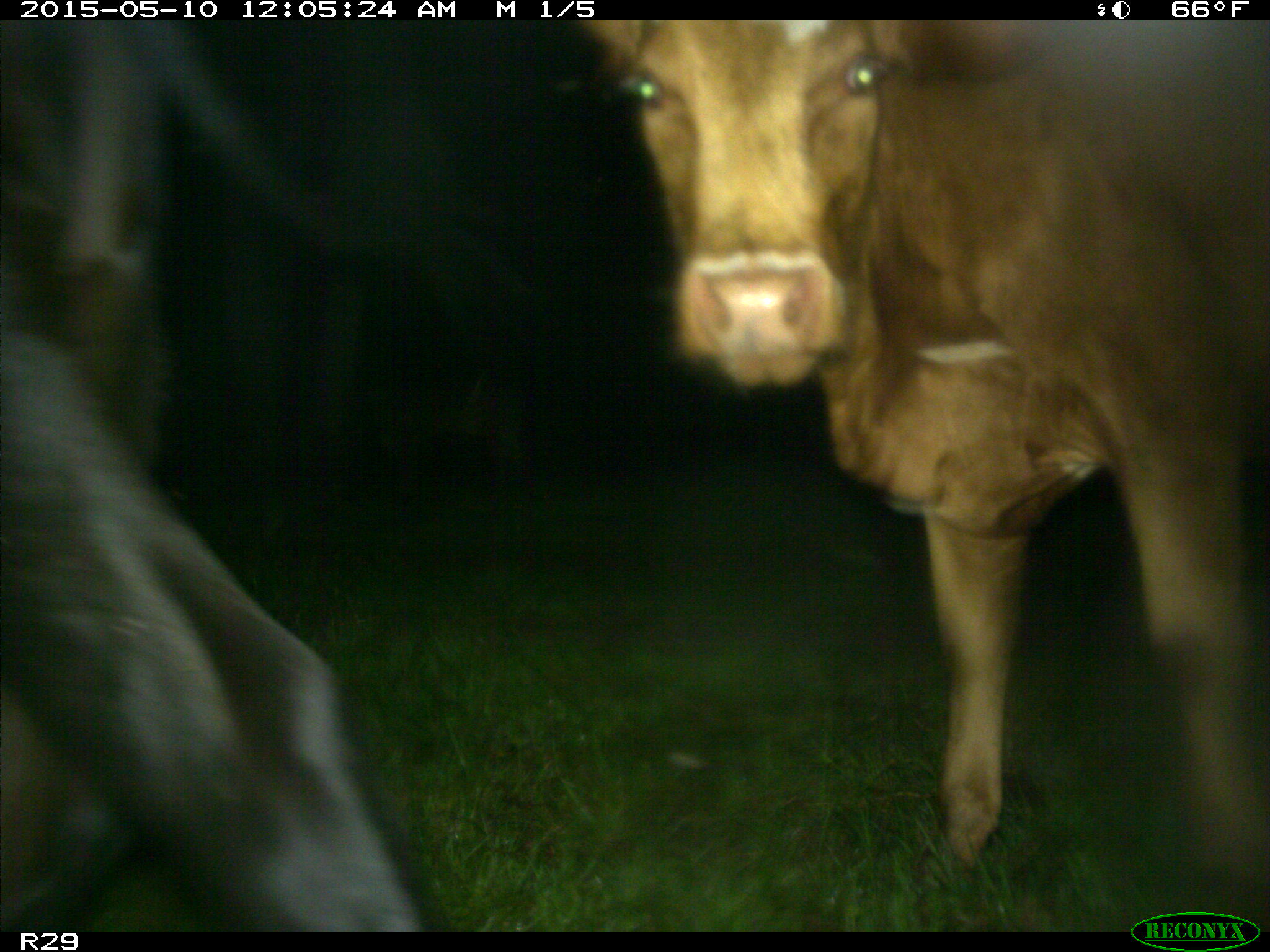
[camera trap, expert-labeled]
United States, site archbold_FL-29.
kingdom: Animalia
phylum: Chordata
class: Mammalia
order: Artiodactyla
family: Bovidae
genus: Bos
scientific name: Bos taurus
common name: domestic cow